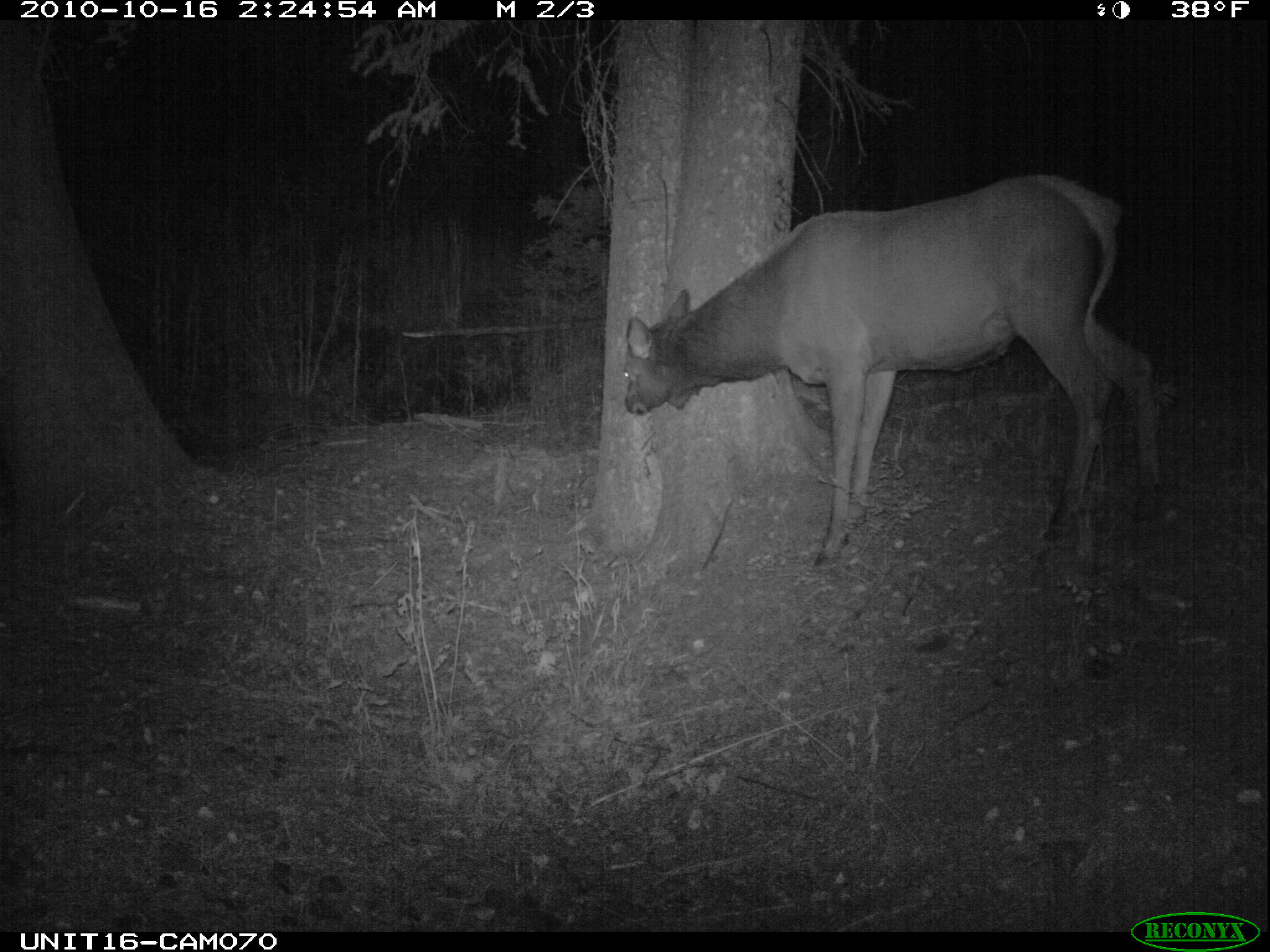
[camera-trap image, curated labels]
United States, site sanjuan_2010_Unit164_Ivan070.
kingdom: Animalia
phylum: Chordata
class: Mammalia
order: Artiodactyla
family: Cervidae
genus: Cervus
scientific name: Cervus elaphus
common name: red deer